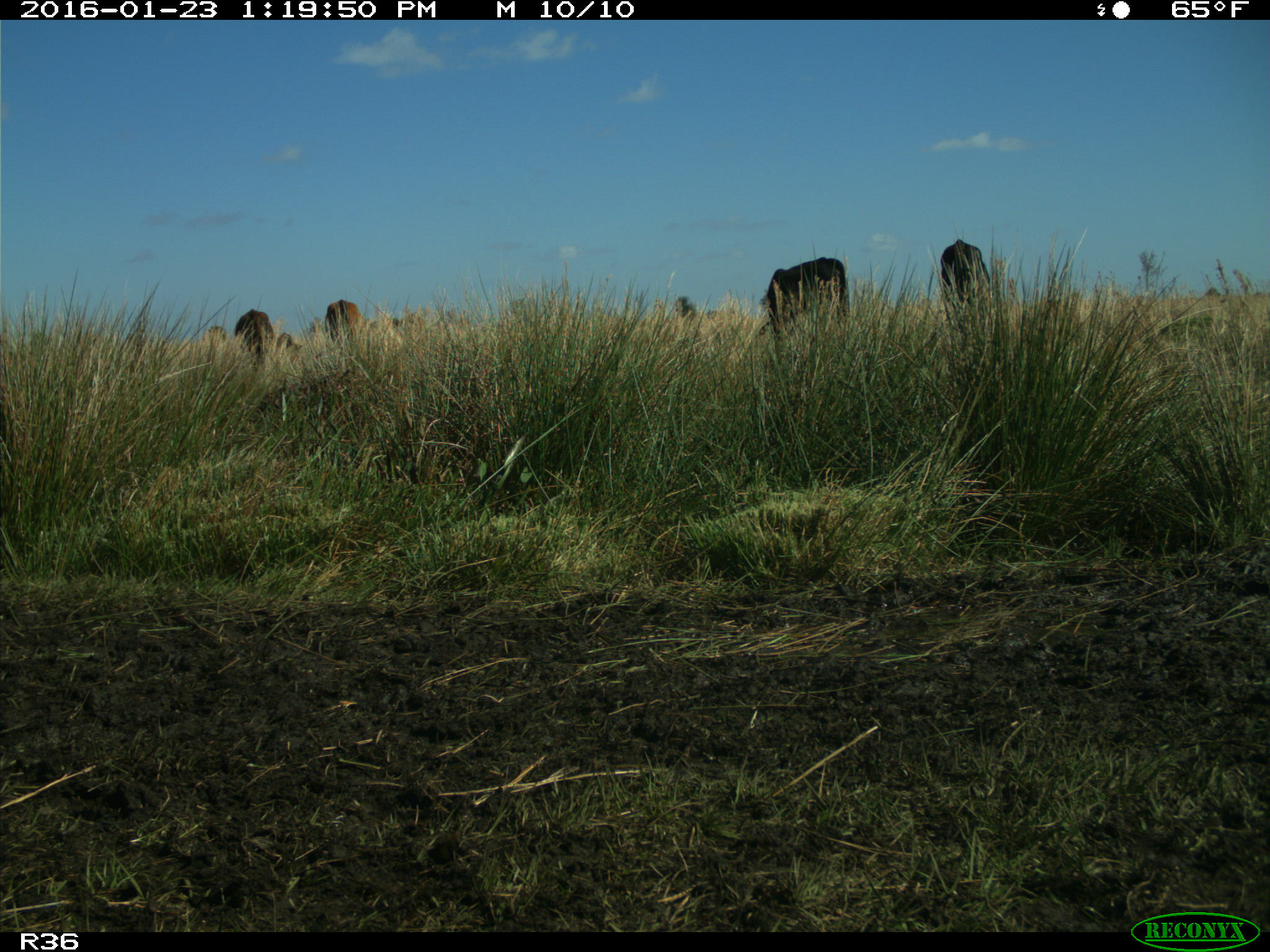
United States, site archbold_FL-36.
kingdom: Animalia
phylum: Chordata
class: Mammalia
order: Artiodactyla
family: Bovidae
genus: Bos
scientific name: Bos taurus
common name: domestic cow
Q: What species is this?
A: Bos taurus (domestic cow).